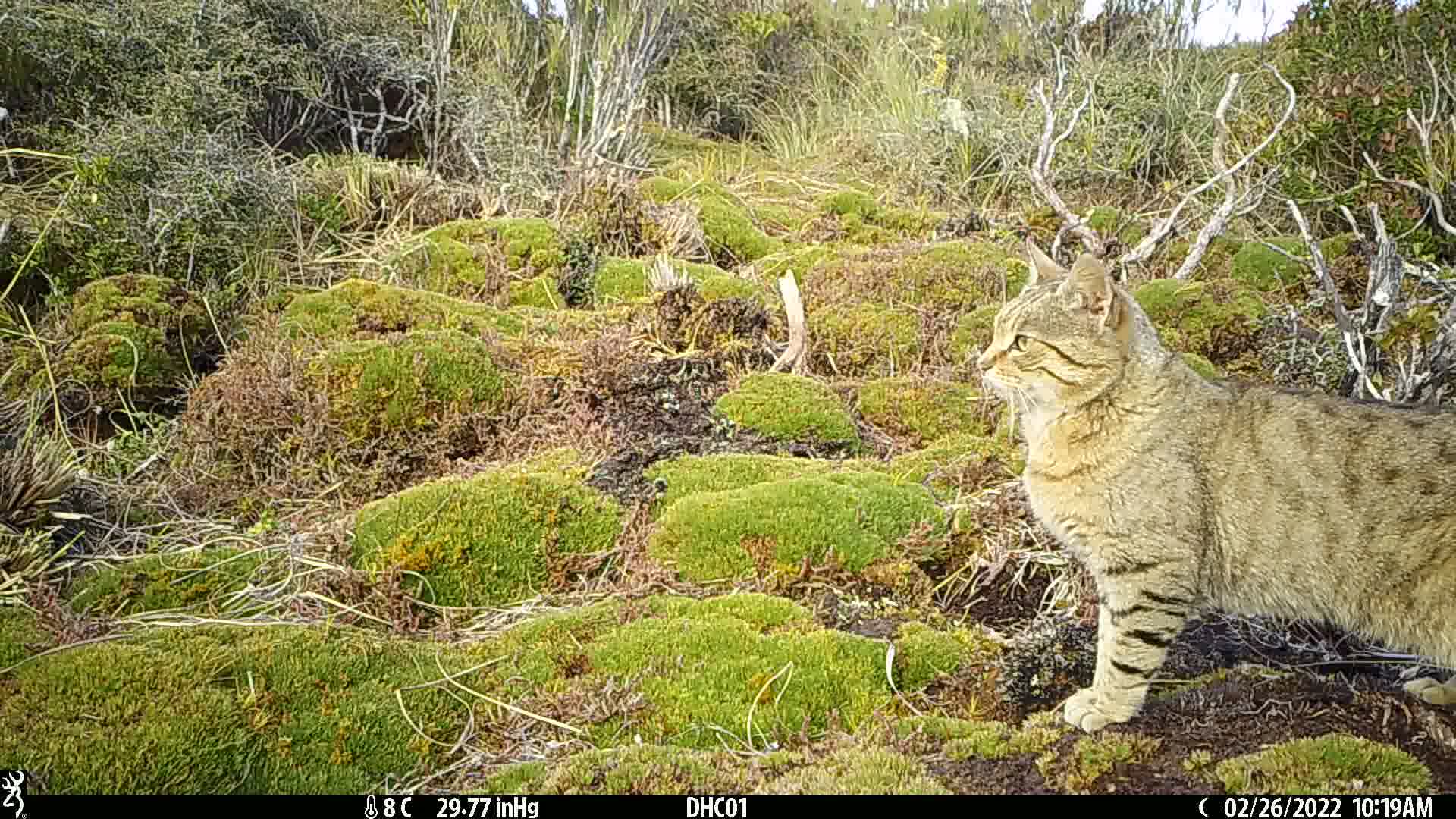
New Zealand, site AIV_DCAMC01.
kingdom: Animalia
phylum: Chordata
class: Mammalia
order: Carnivora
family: Felidae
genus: Felis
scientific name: Felis catus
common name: domestic cat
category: cat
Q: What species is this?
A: Cat (domestic cat) (Felis catus).